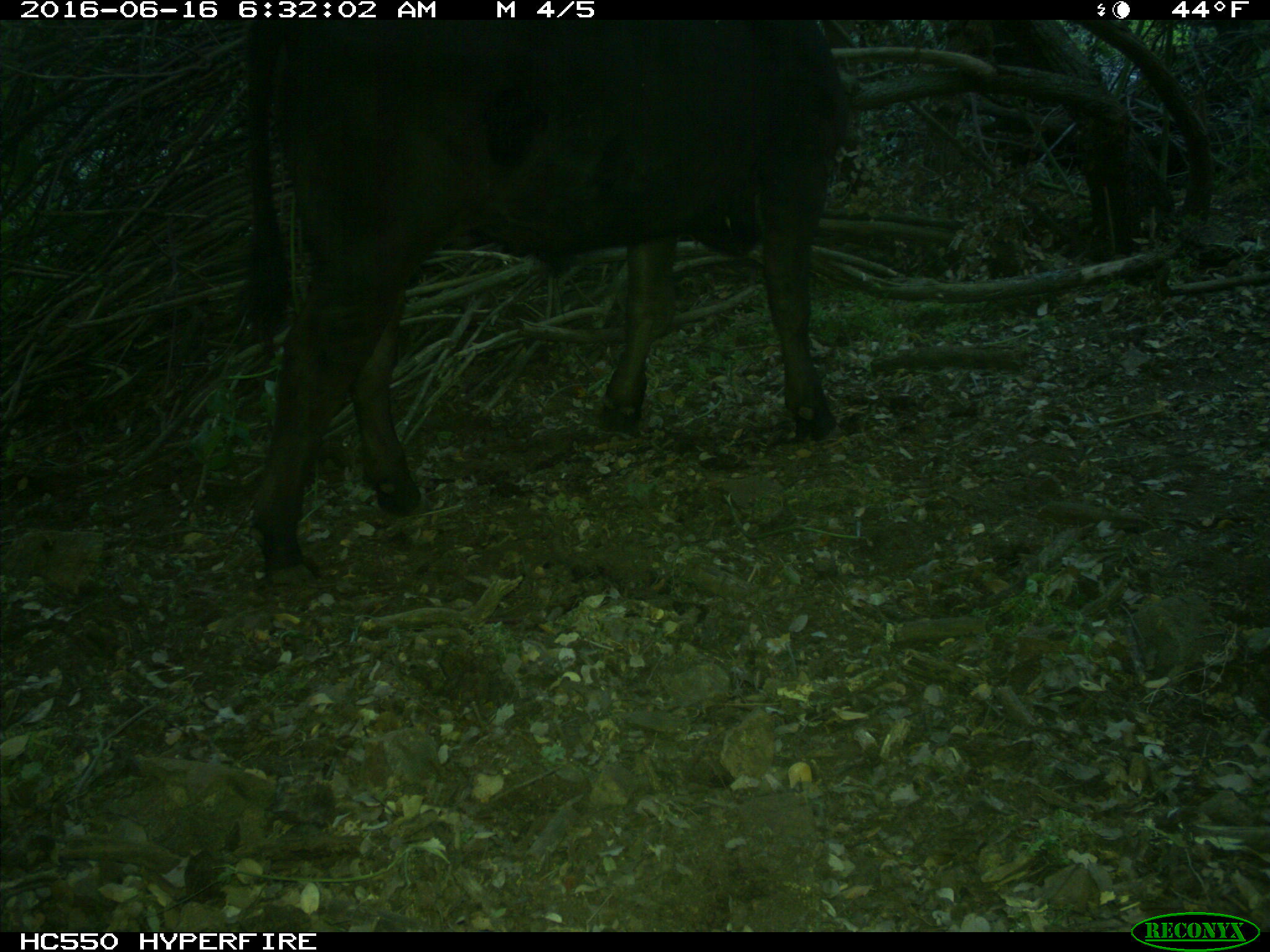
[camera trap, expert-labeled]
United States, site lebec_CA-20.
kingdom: Animalia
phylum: Chordata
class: Mammalia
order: Artiodactyla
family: Bovidae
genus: Bos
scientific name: Bos taurus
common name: domestic cow